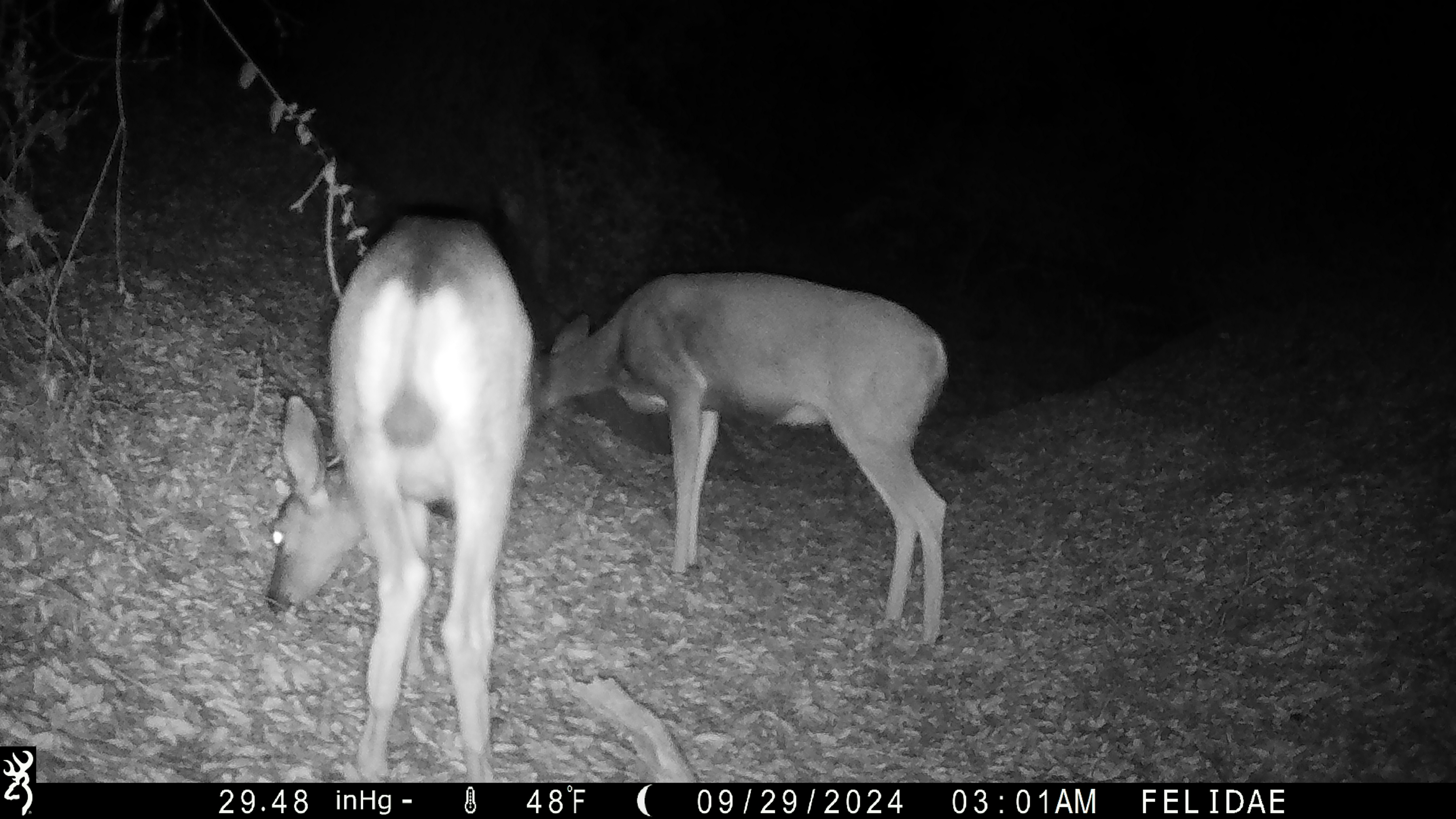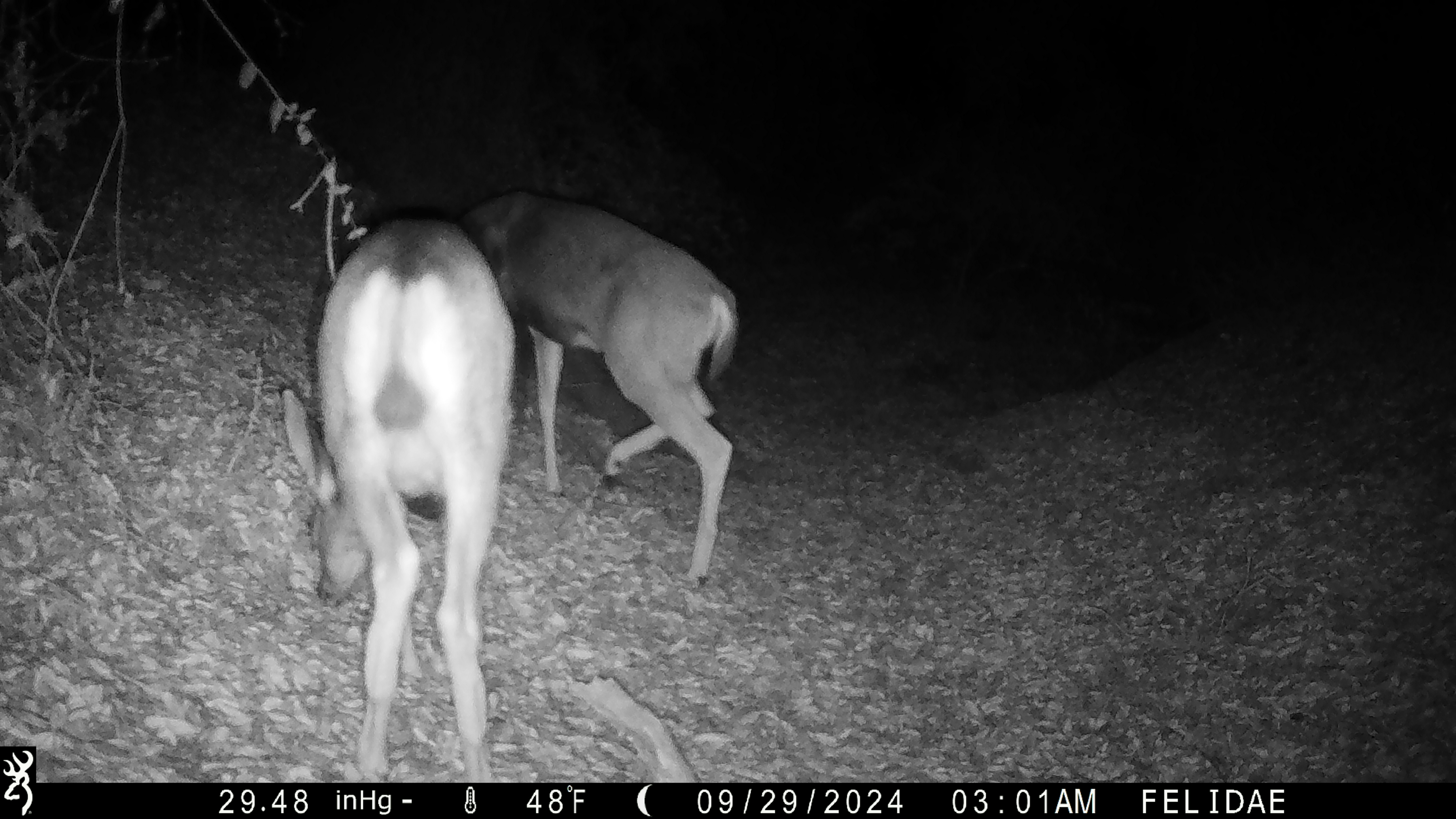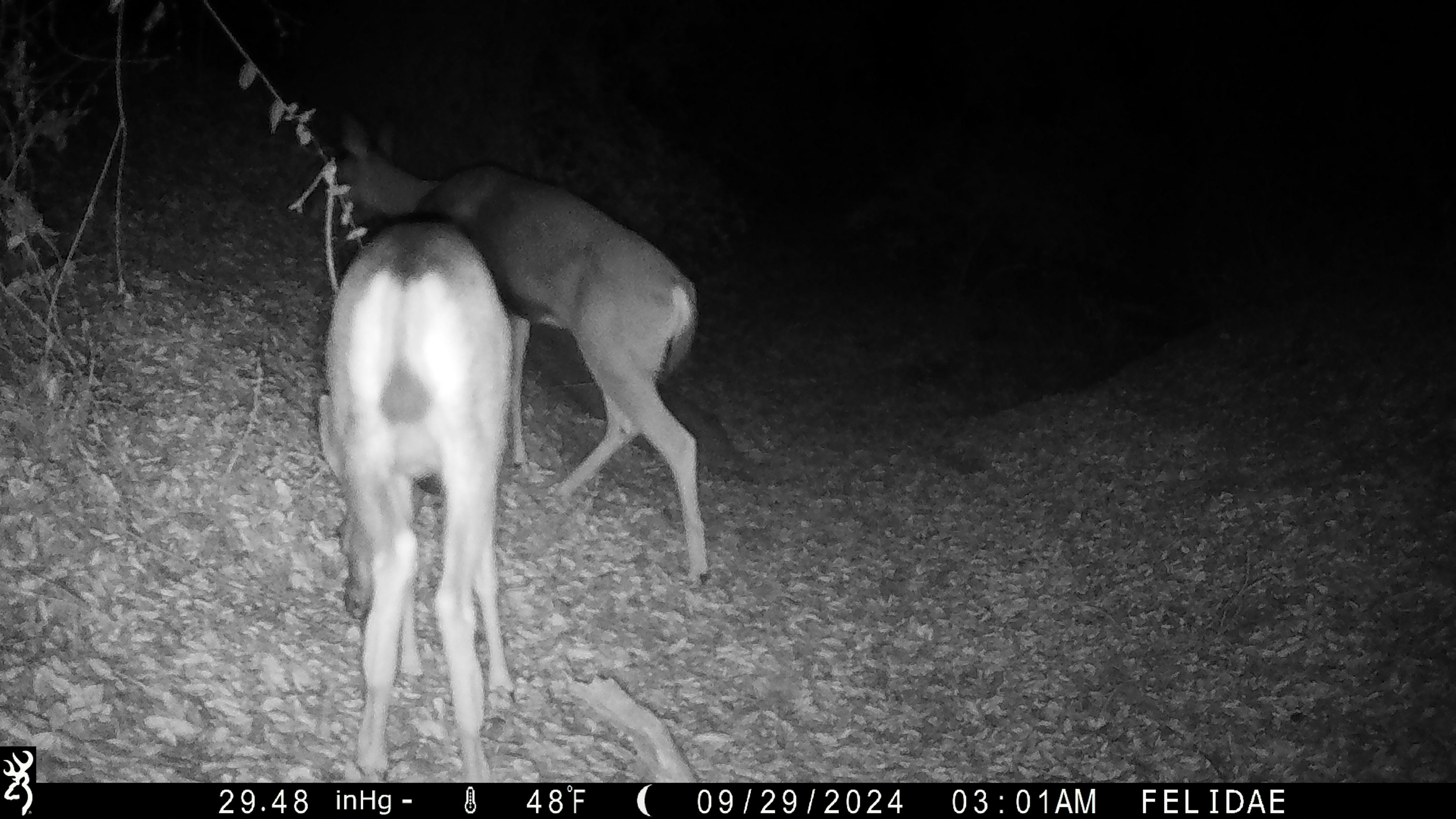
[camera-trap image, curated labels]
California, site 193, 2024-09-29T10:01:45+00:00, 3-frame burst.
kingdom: Animalia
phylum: Chordata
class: Mammalia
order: Artiodactyla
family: Cervidae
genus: Odocoileus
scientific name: Odocoileus hemionus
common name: mule deer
Mule deer (Odocoileus hemionus).